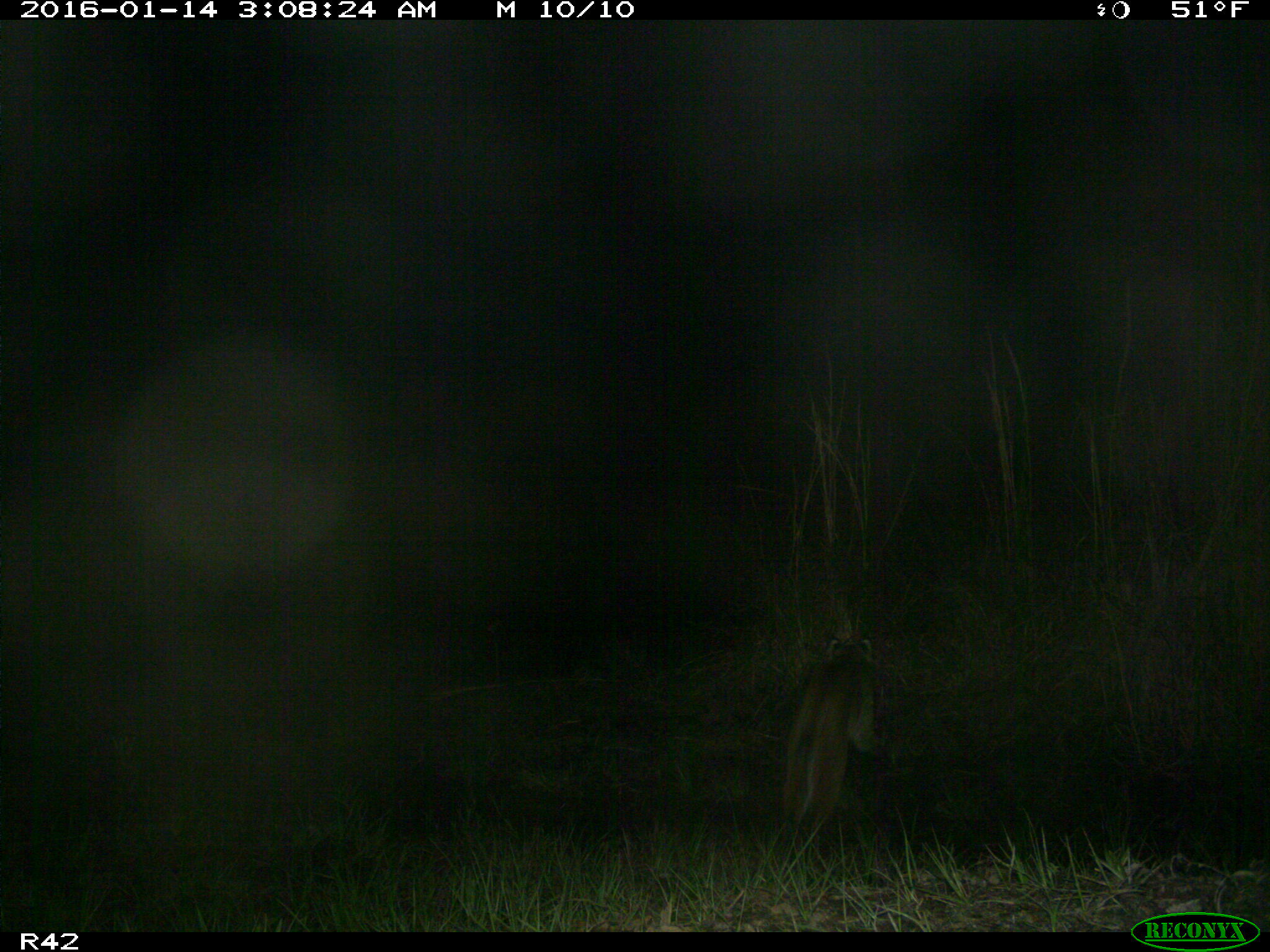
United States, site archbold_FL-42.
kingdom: Animalia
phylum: Chordata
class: Mammalia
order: Carnivora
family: Felidae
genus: Lynx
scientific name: Lynx rufus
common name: bobcat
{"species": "Lynx rufus (bobcat)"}